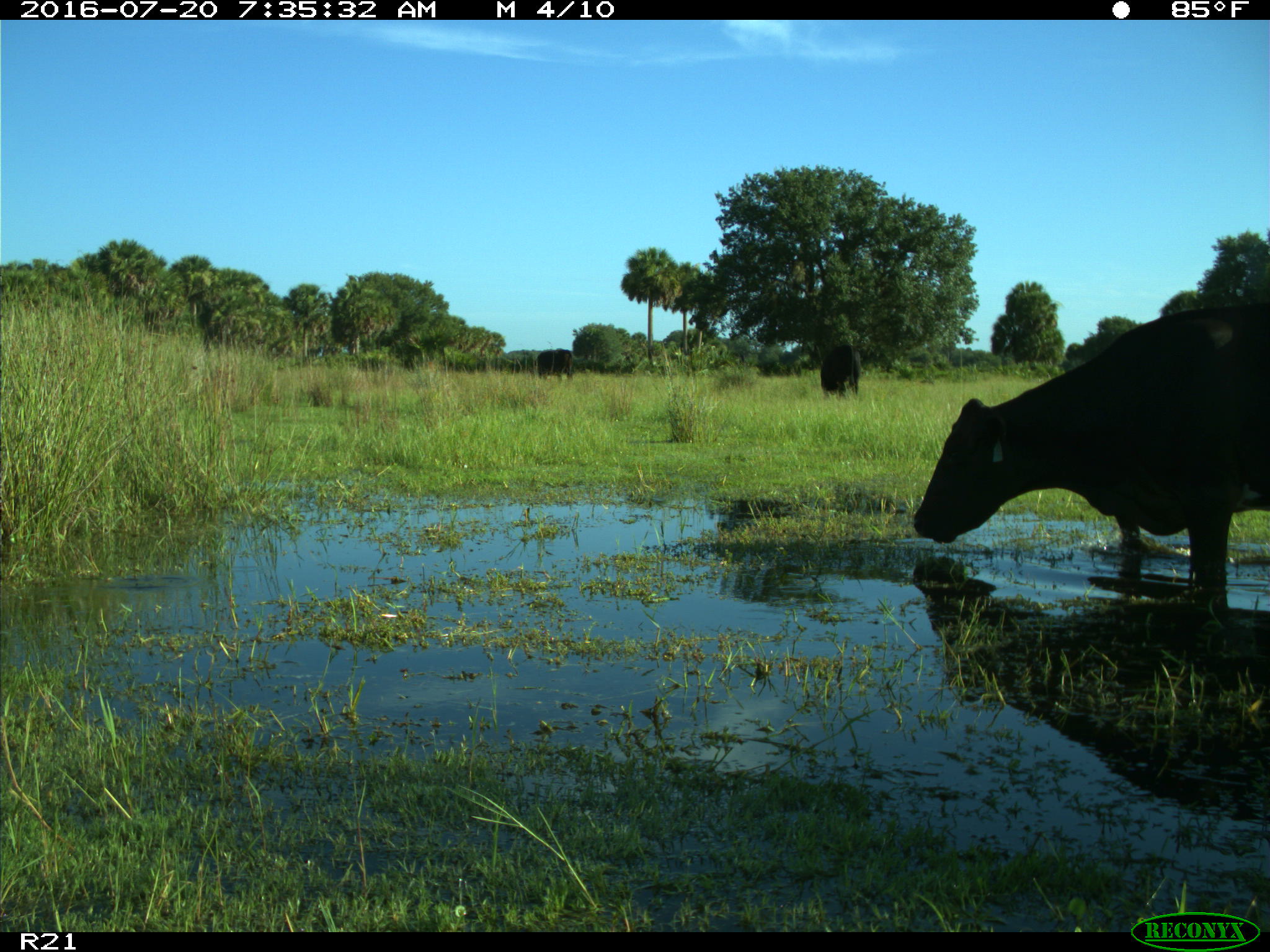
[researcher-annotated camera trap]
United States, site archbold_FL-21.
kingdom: Animalia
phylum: Chordata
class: Mammalia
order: Artiodactyla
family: Bovidae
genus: Bos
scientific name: Bos taurus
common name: domestic cow